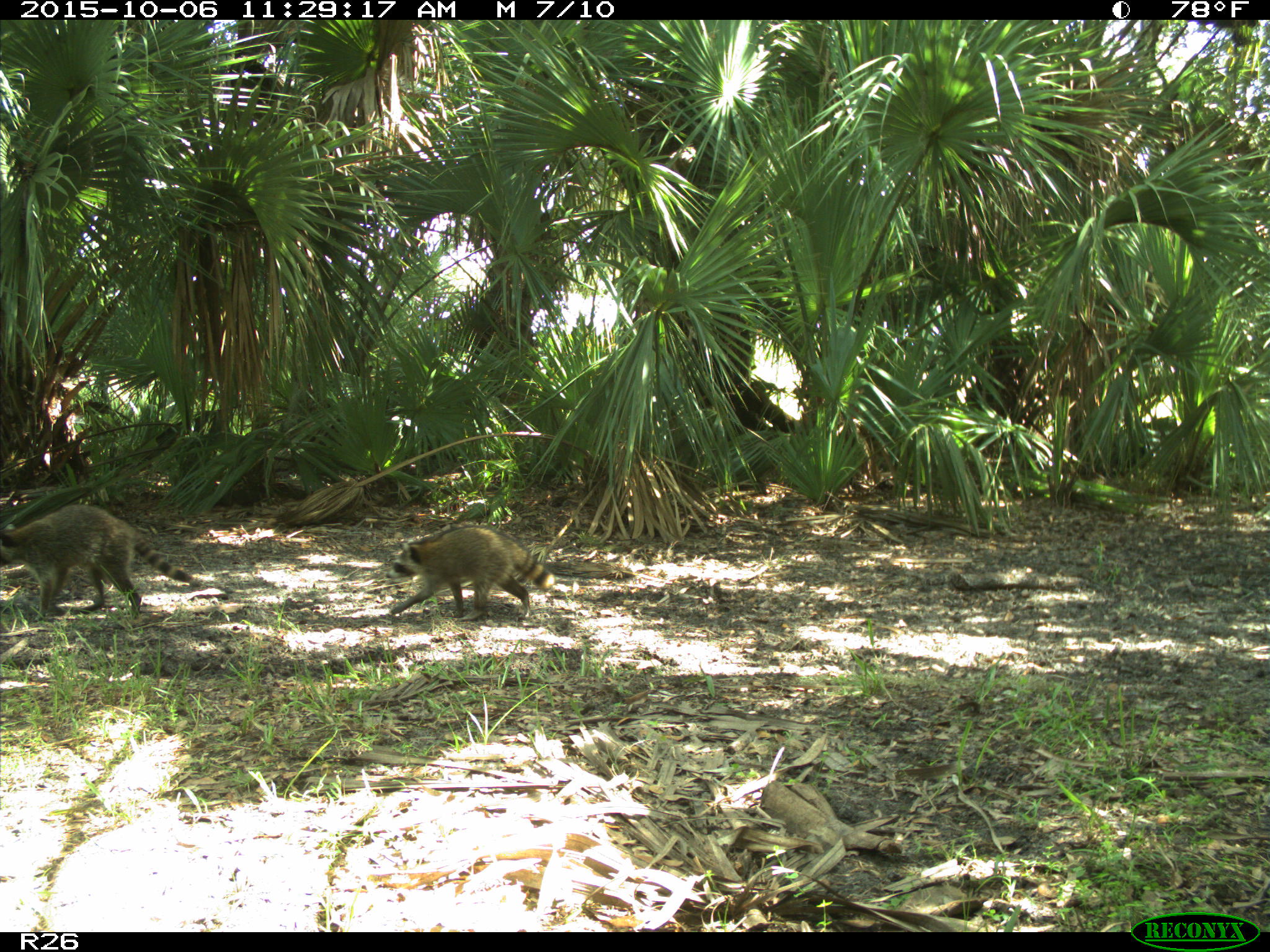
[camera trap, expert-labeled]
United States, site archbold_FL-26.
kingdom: Animalia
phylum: Chordata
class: Mammalia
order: Carnivora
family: Procyonidae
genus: Procyon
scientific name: Procyon lotor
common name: common raccoon